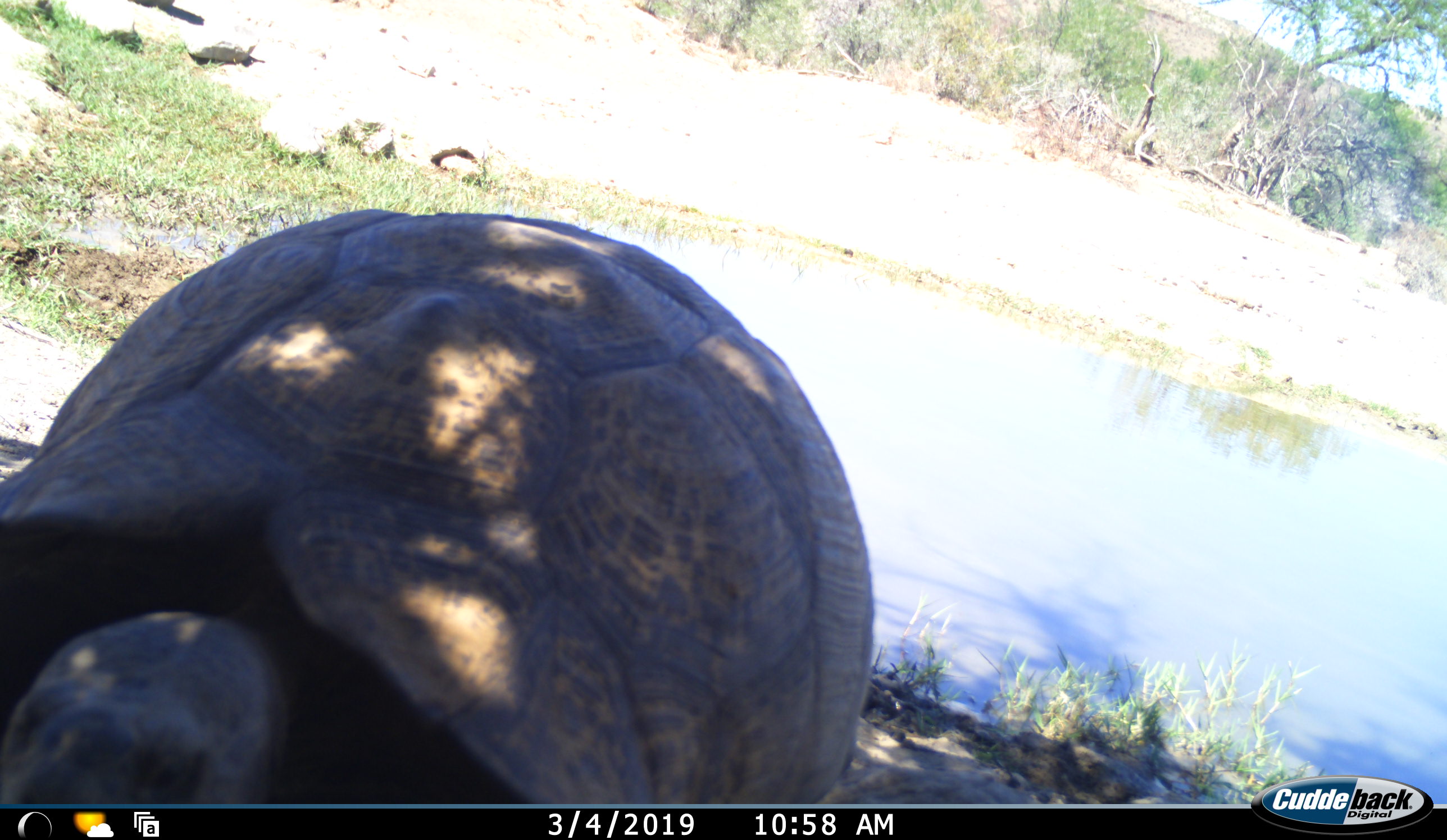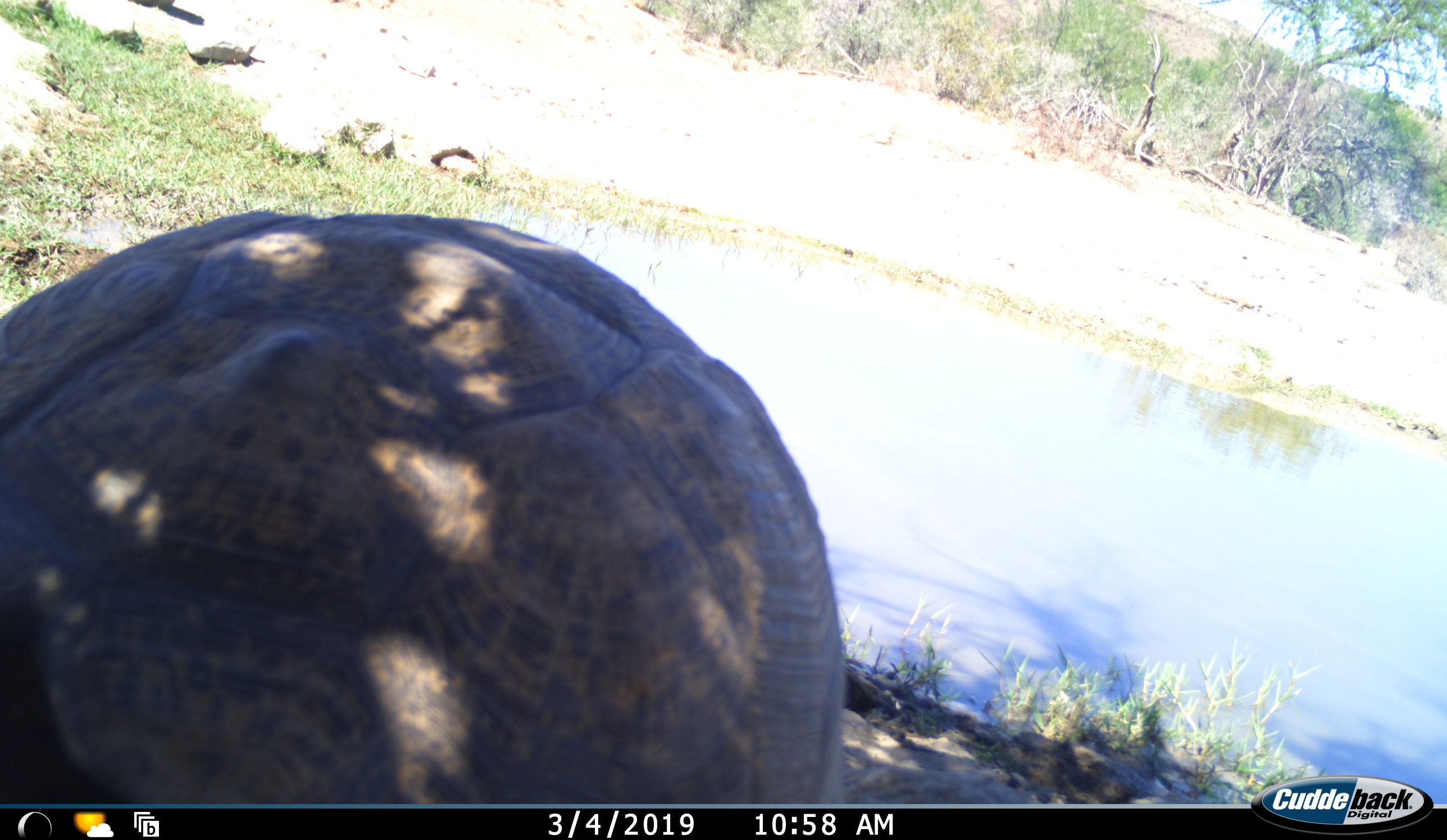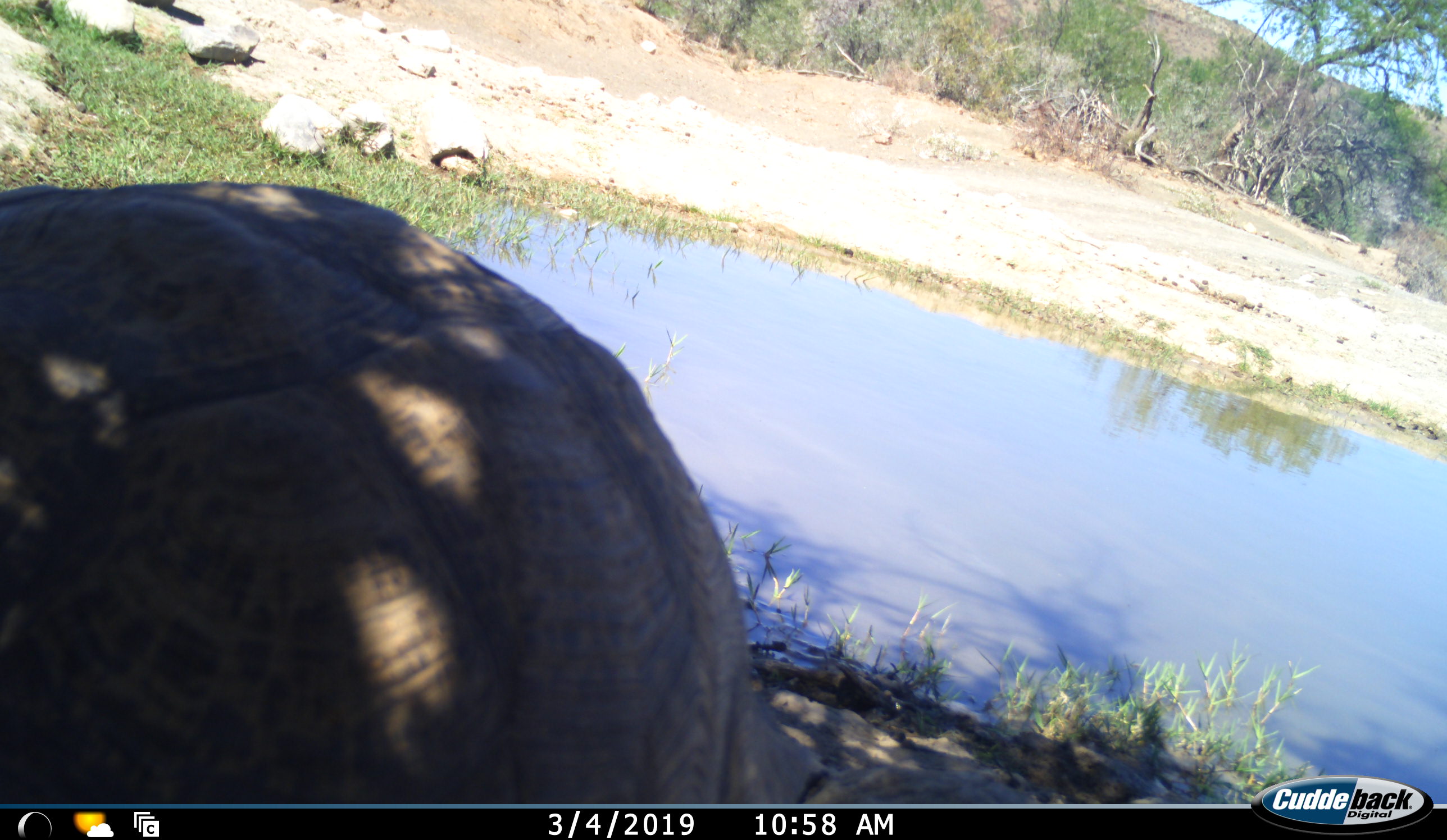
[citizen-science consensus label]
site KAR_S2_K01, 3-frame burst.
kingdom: Animalia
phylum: Chordata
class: Reptilia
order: Testudines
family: Testudinidae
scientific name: Testudinidae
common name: tortoise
Tortoise (Testudinidae), count 1. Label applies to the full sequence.